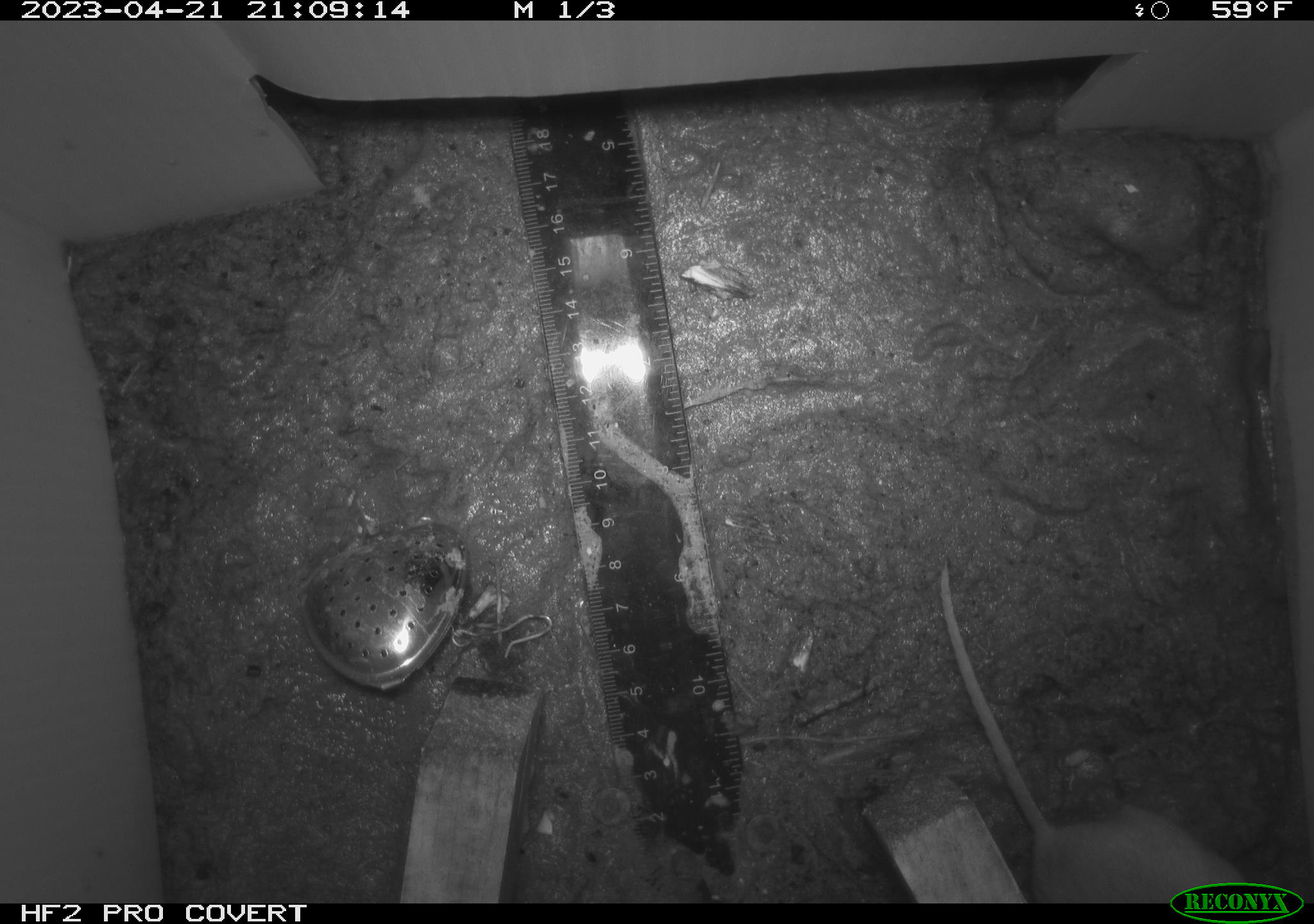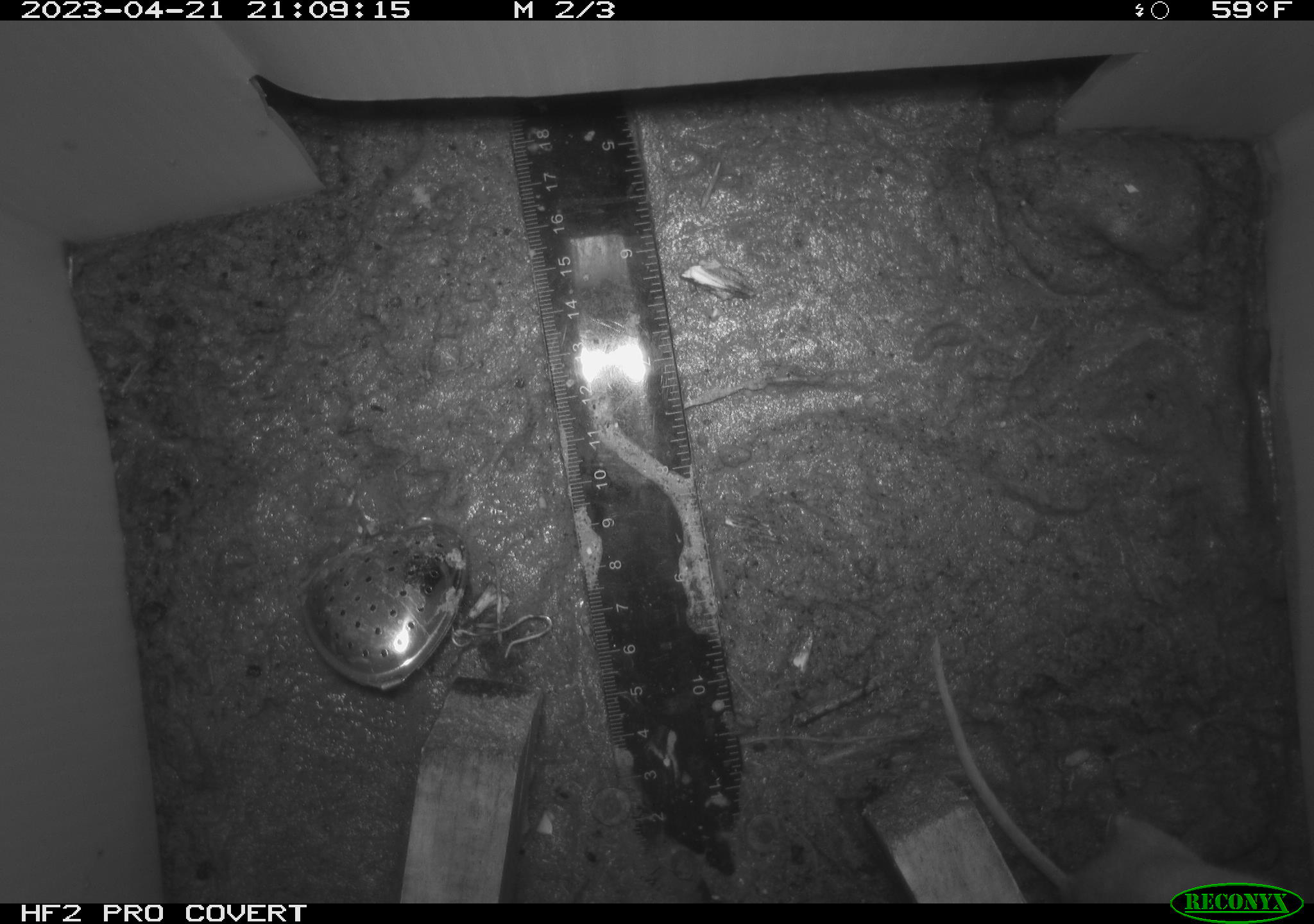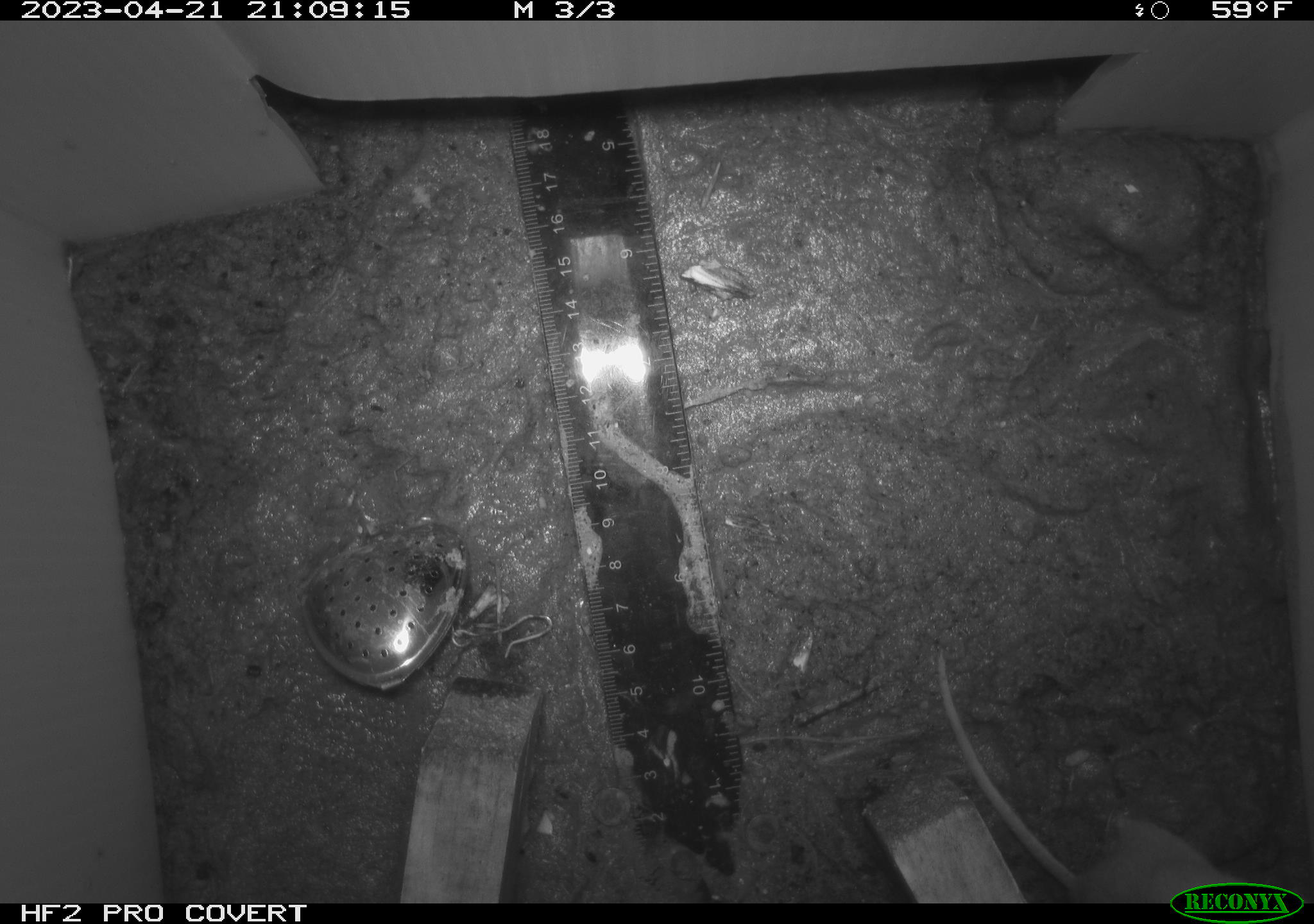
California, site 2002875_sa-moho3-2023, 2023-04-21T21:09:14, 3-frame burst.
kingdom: Animalia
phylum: Chordata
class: Mammalia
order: Rodentia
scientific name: Rodentia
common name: mouse species